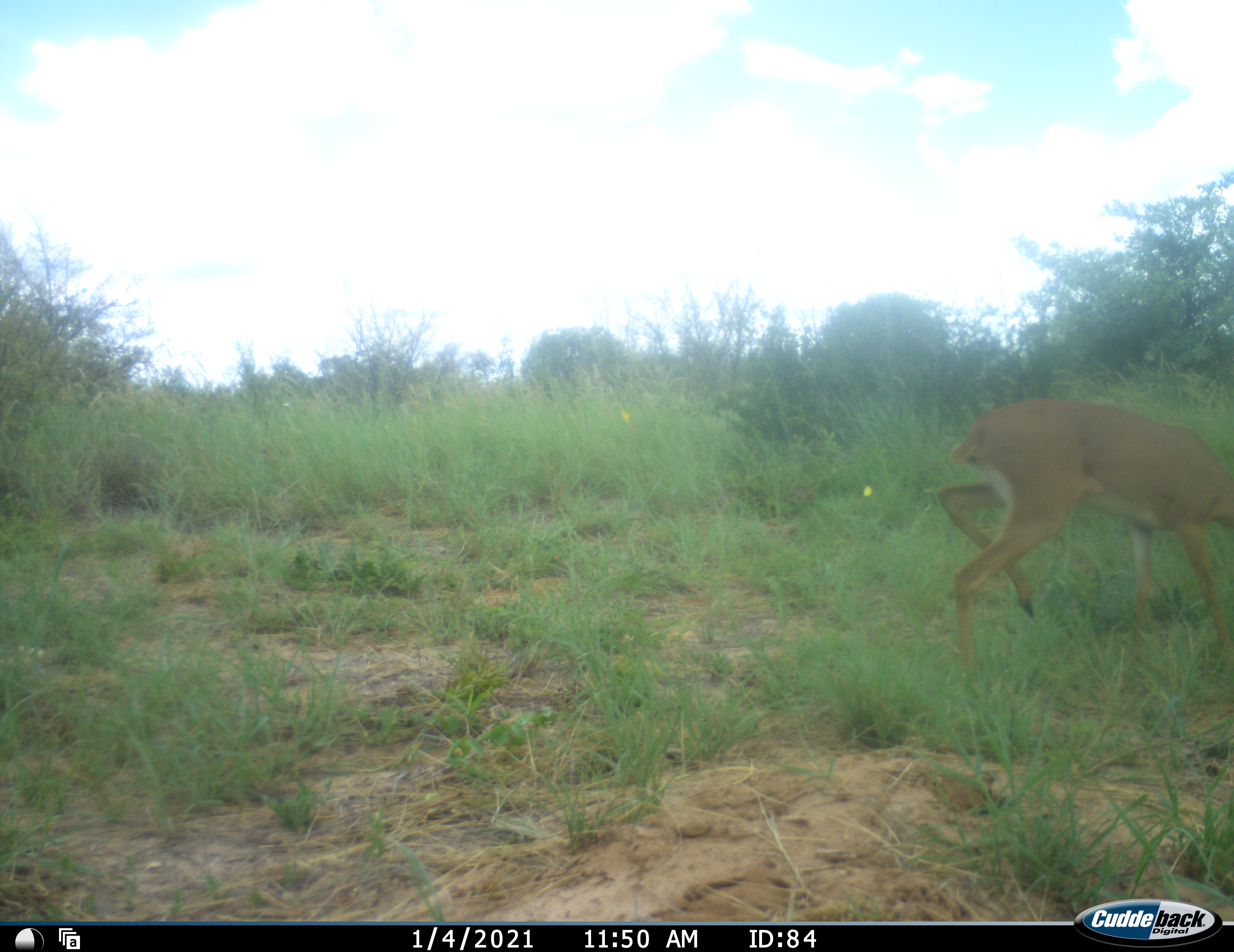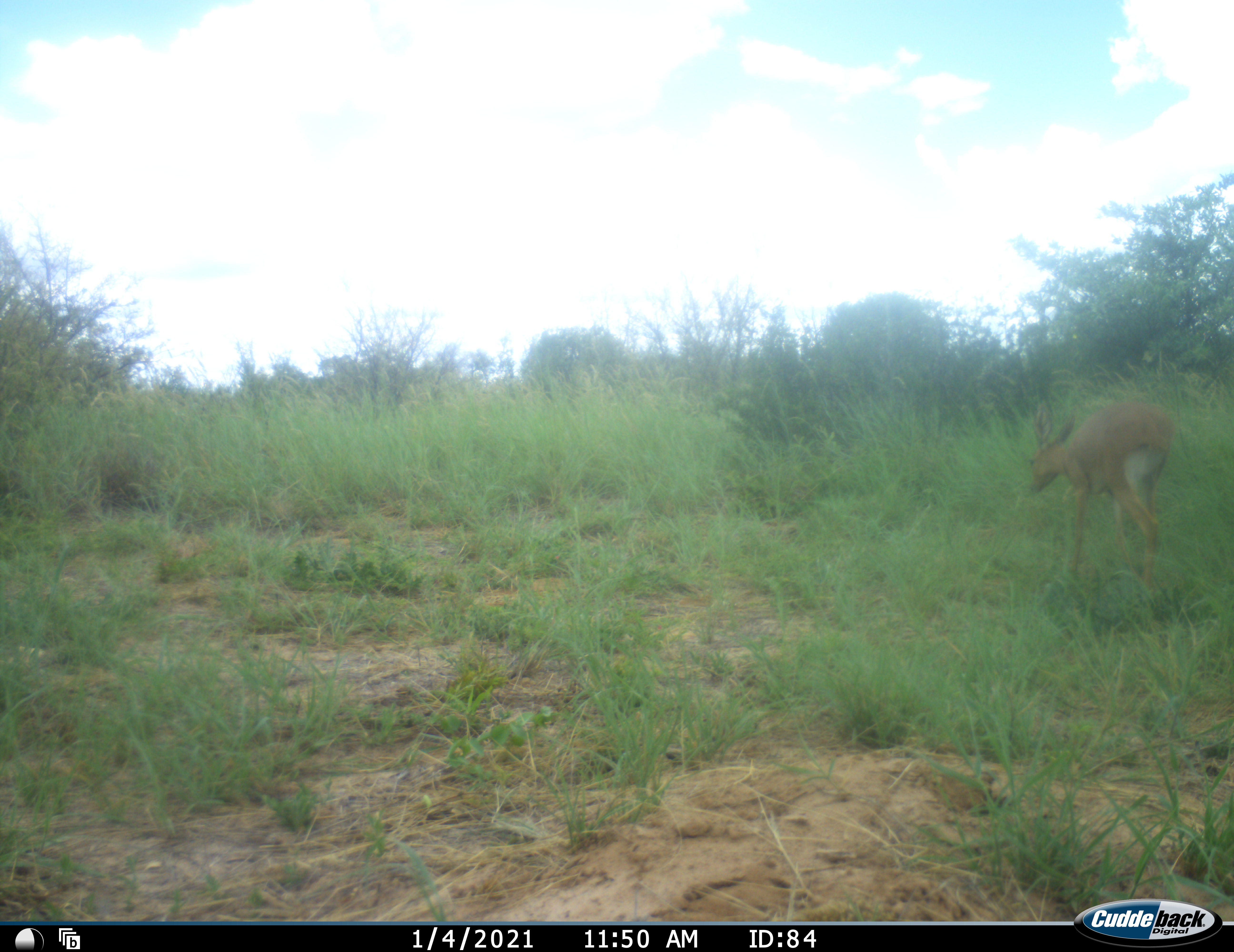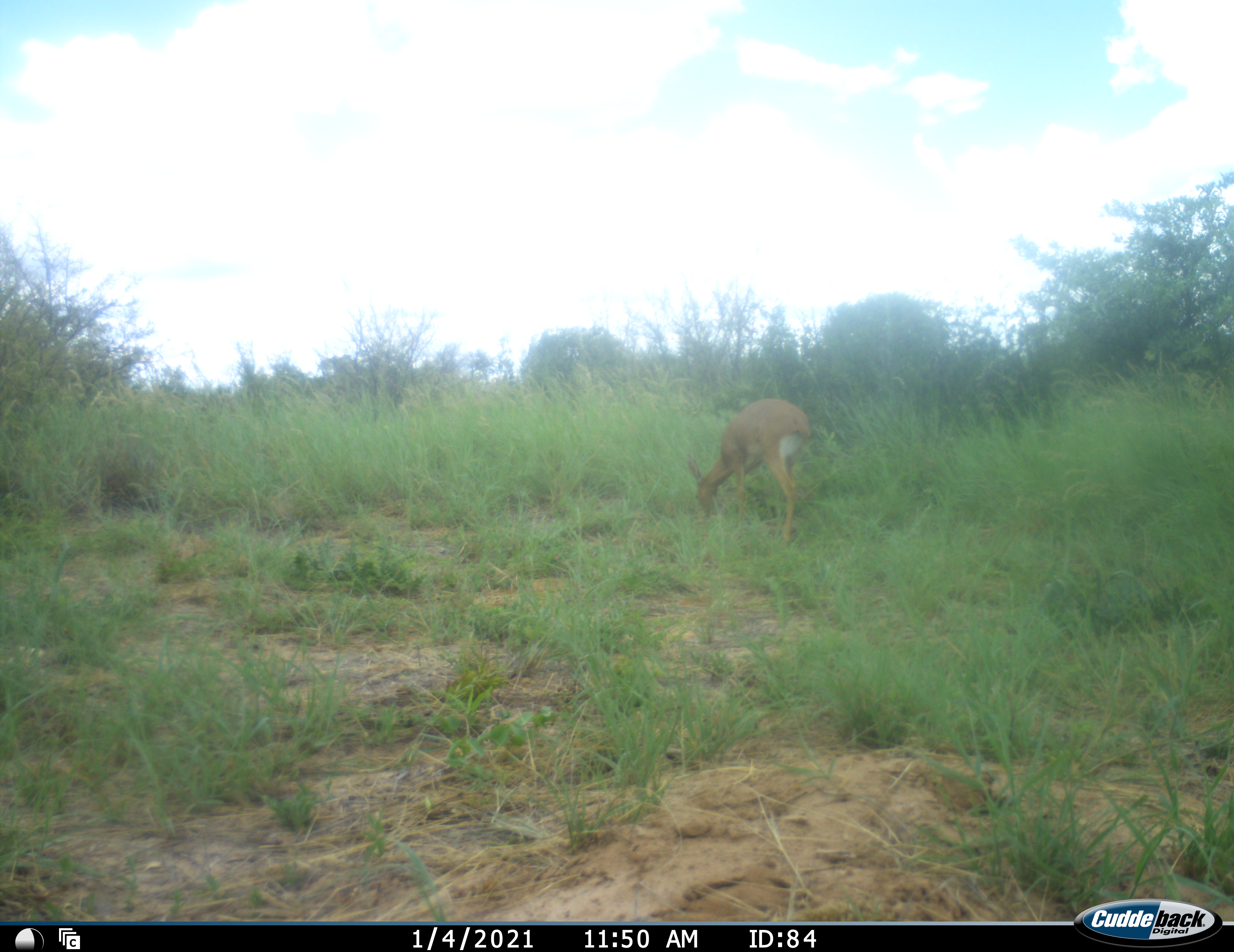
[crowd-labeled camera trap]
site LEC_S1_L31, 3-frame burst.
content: unidentified animal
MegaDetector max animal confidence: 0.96